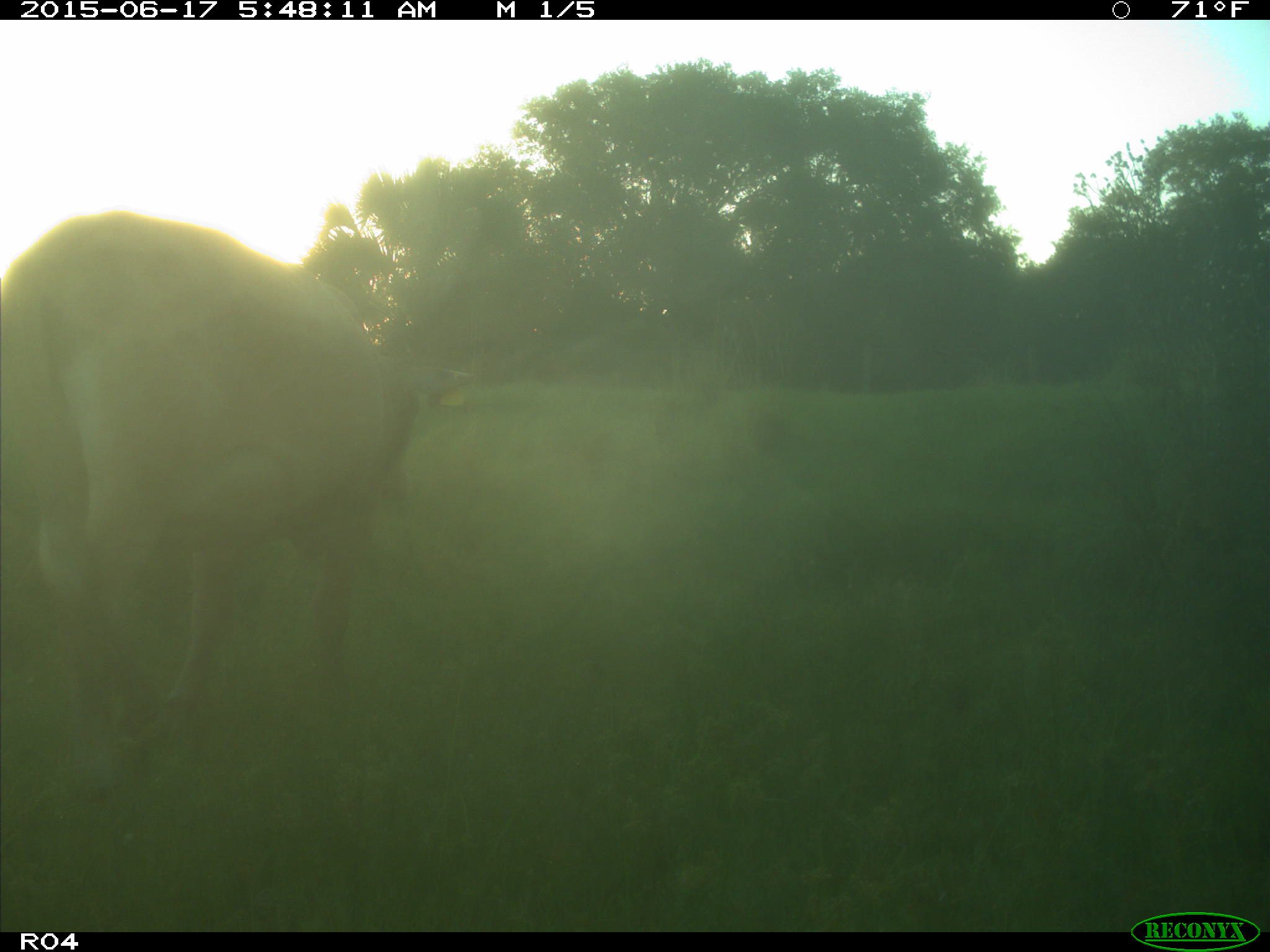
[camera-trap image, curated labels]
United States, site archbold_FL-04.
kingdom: Animalia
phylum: Chordata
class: Mammalia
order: Artiodactyla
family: Bovidae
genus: Bos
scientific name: Bos taurus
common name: domestic cow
Bos taurus (domestic cow).